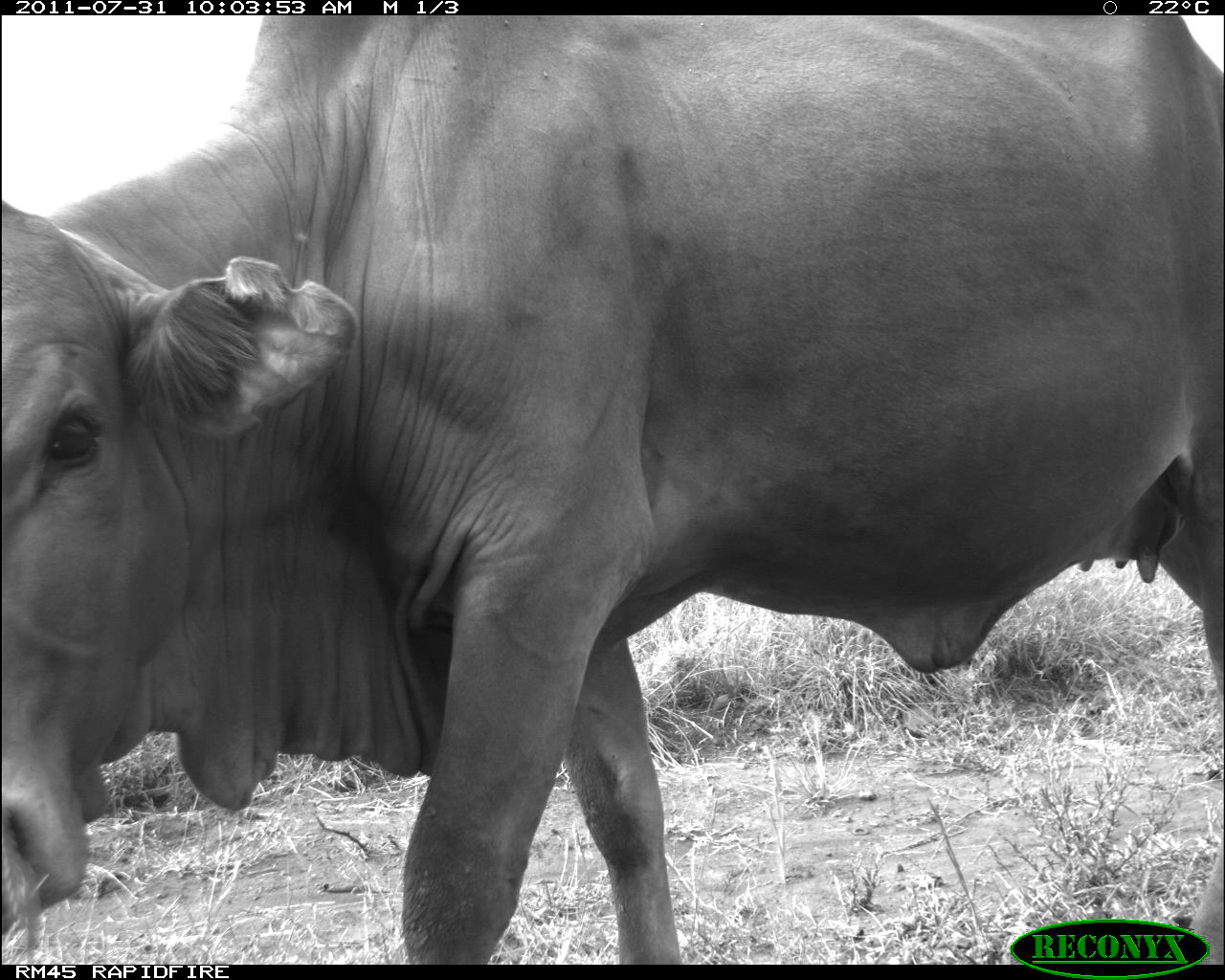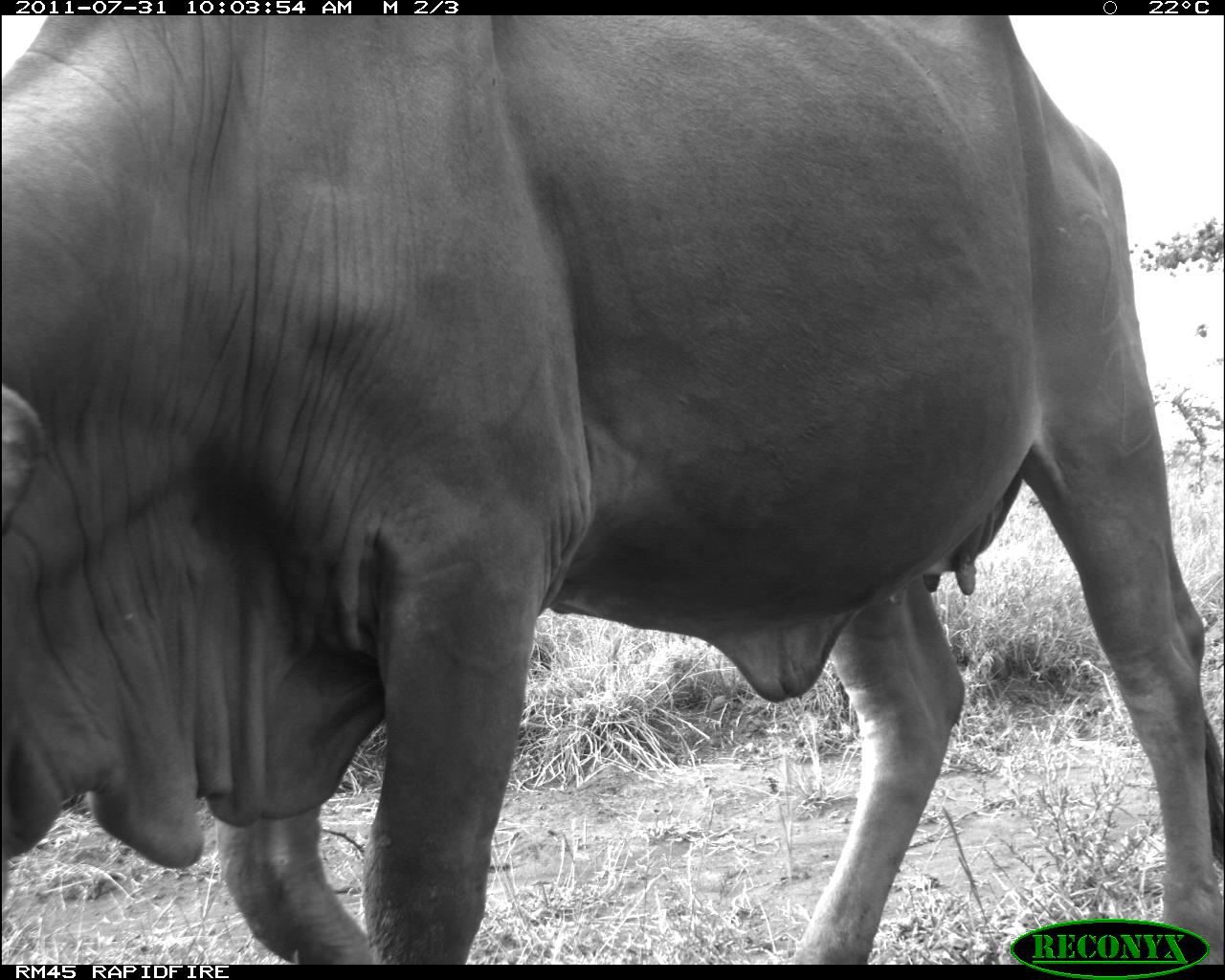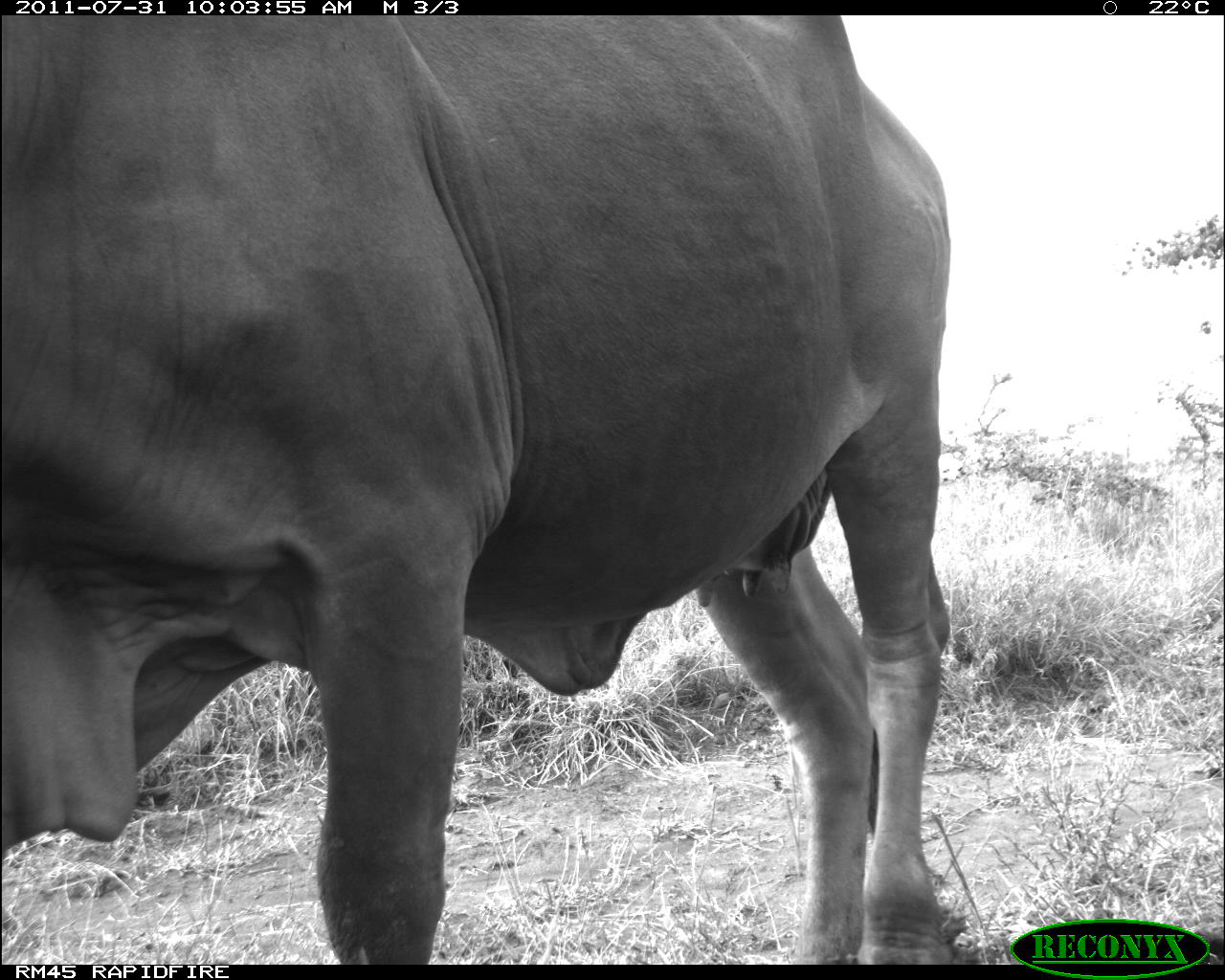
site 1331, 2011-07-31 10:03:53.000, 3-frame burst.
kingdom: Animalia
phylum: Chordata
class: Mammalia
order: Artiodactyla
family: Bovidae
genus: Bos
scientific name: Bos taurus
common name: domestic cattle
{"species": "Bos taurus (domestic cattle)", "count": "1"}